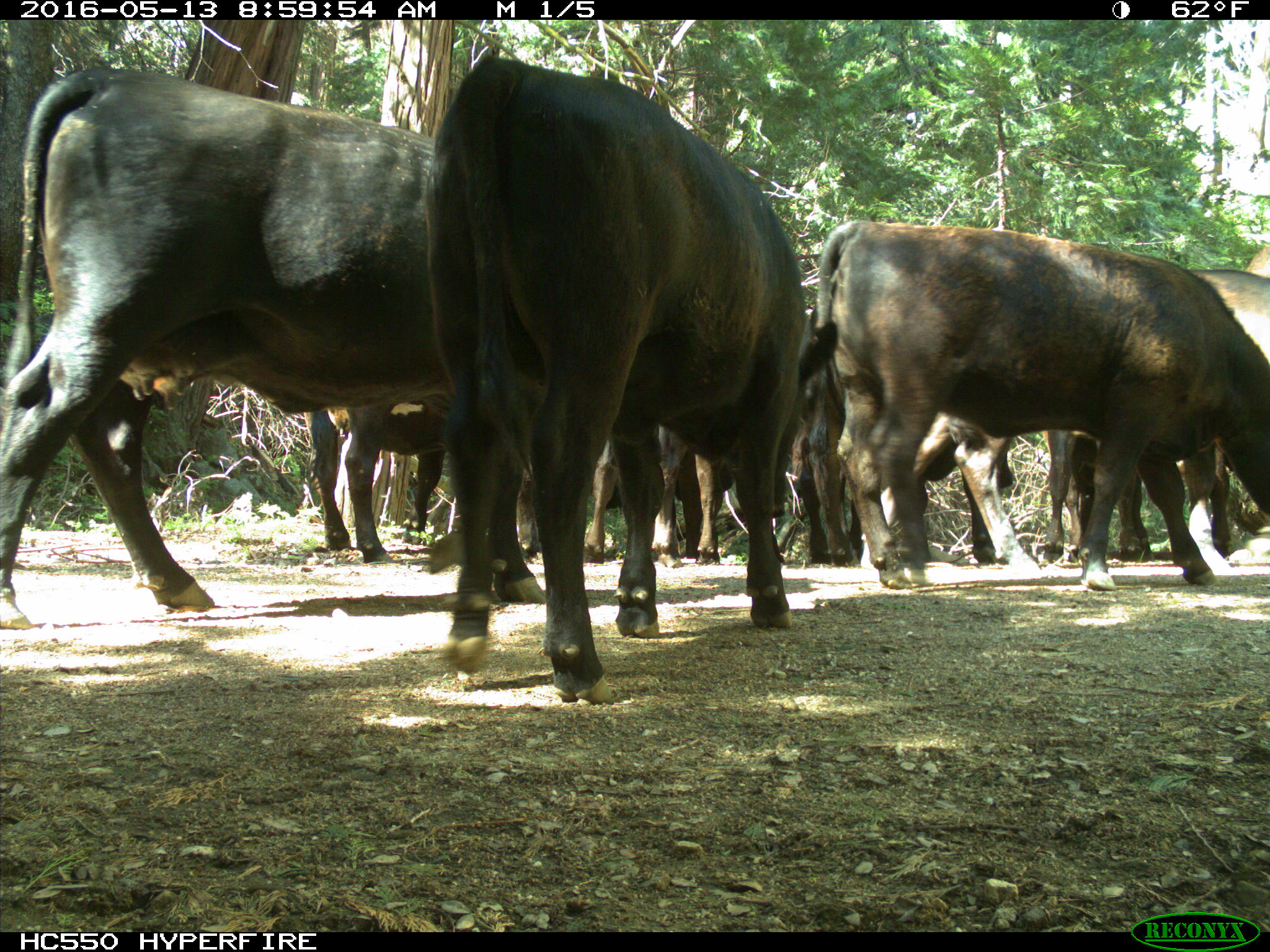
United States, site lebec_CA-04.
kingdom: Animalia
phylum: Chordata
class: Mammalia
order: Artiodactyla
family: Bovidae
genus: Bos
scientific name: Bos taurus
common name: domestic cow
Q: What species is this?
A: Bos taurus (domestic cow).